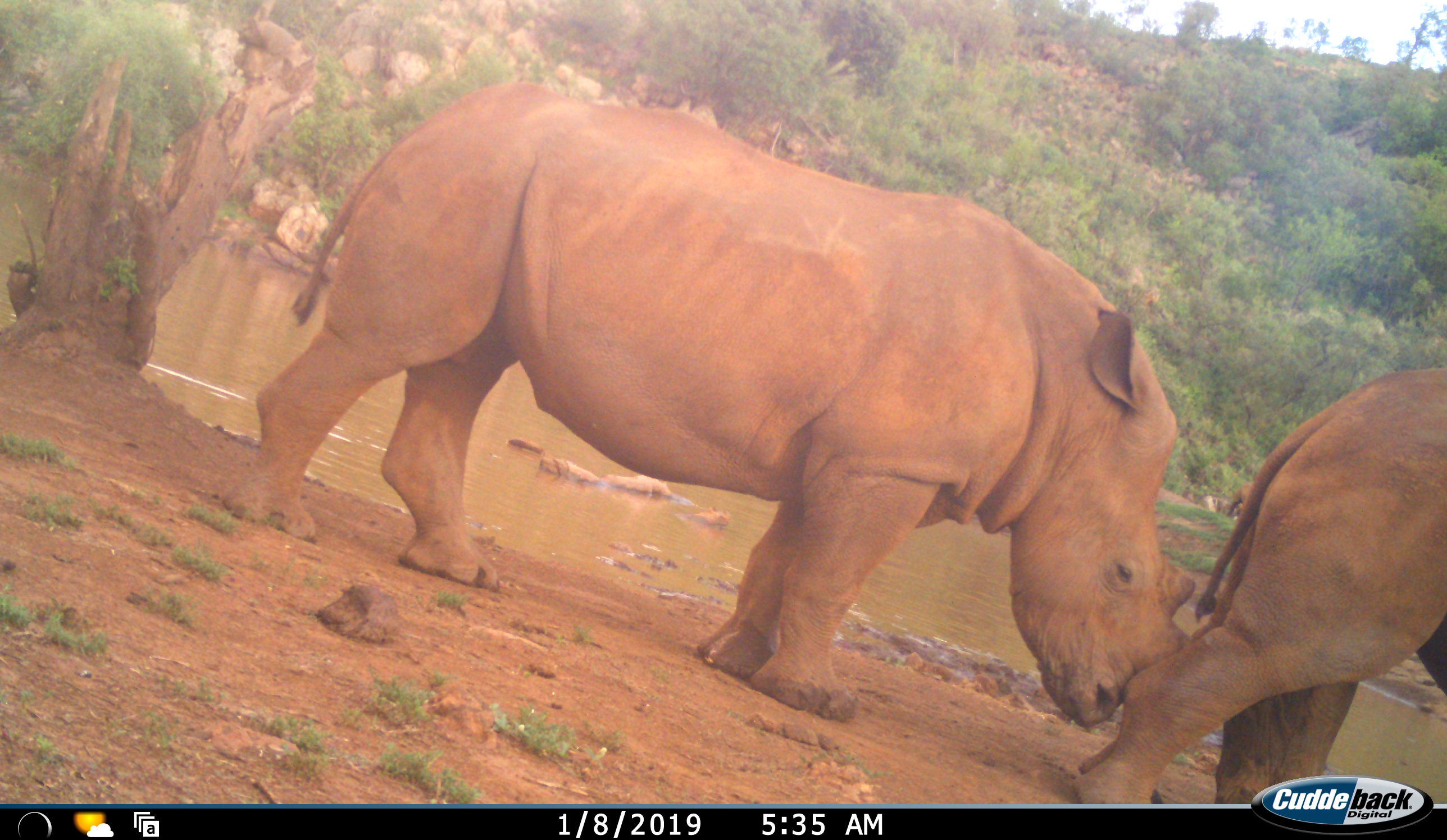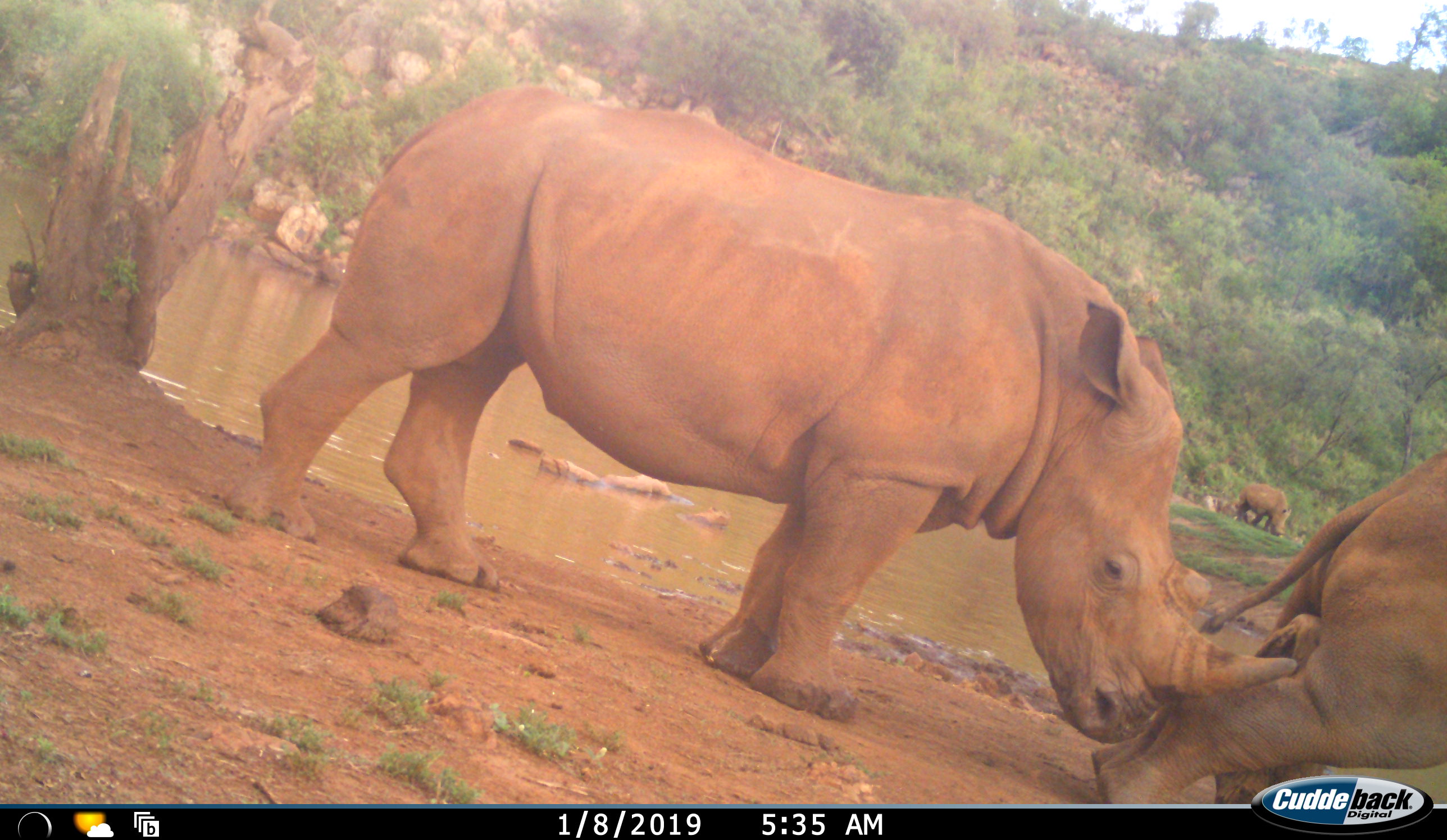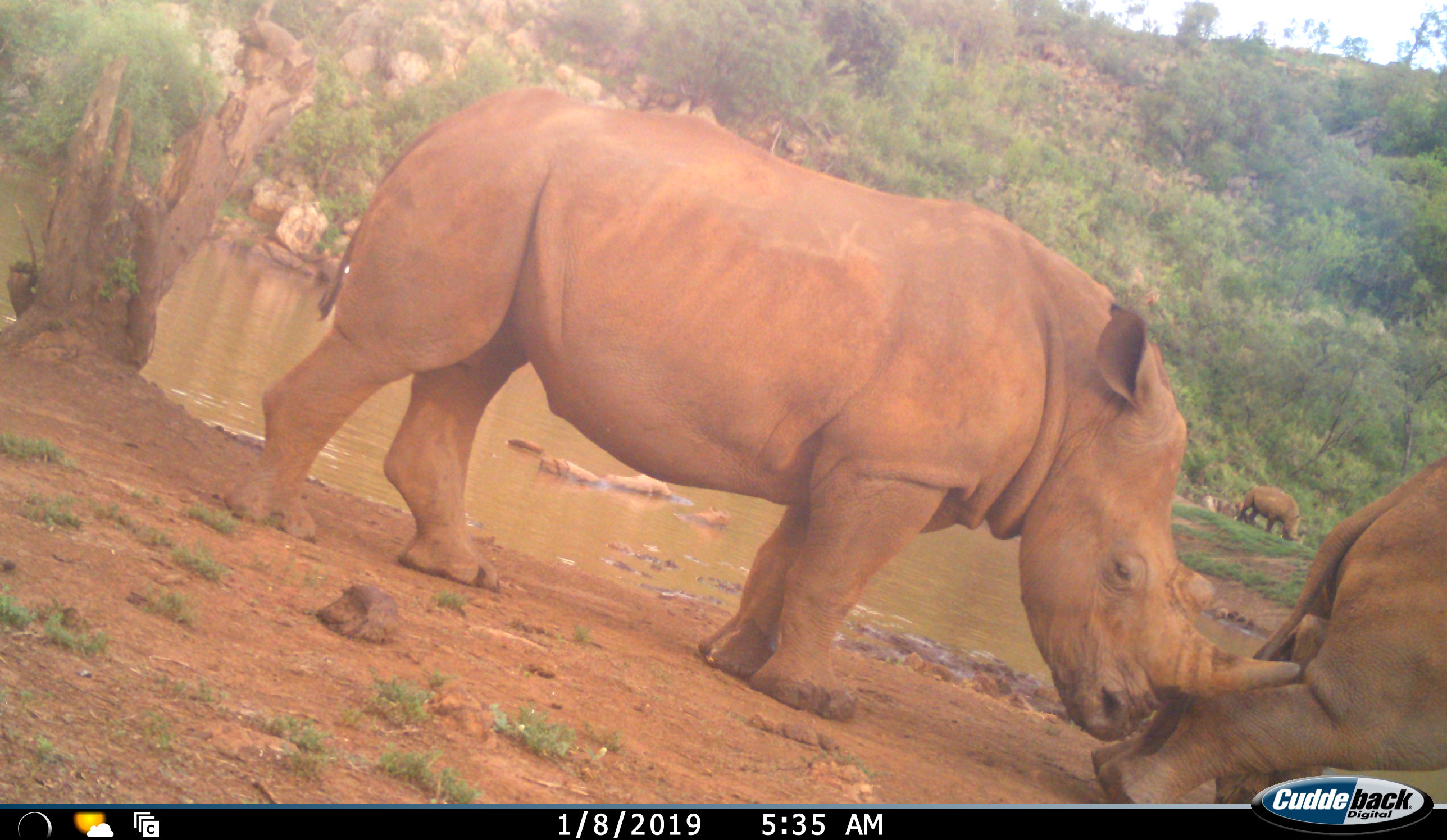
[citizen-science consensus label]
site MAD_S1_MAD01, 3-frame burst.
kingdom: Animalia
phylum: Chordata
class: Mammalia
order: Perissodactyla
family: Rhinocerotidae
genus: Ceratotherium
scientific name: Ceratotherium simum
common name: white rhinoceros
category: rhinoceroswhite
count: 3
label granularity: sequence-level